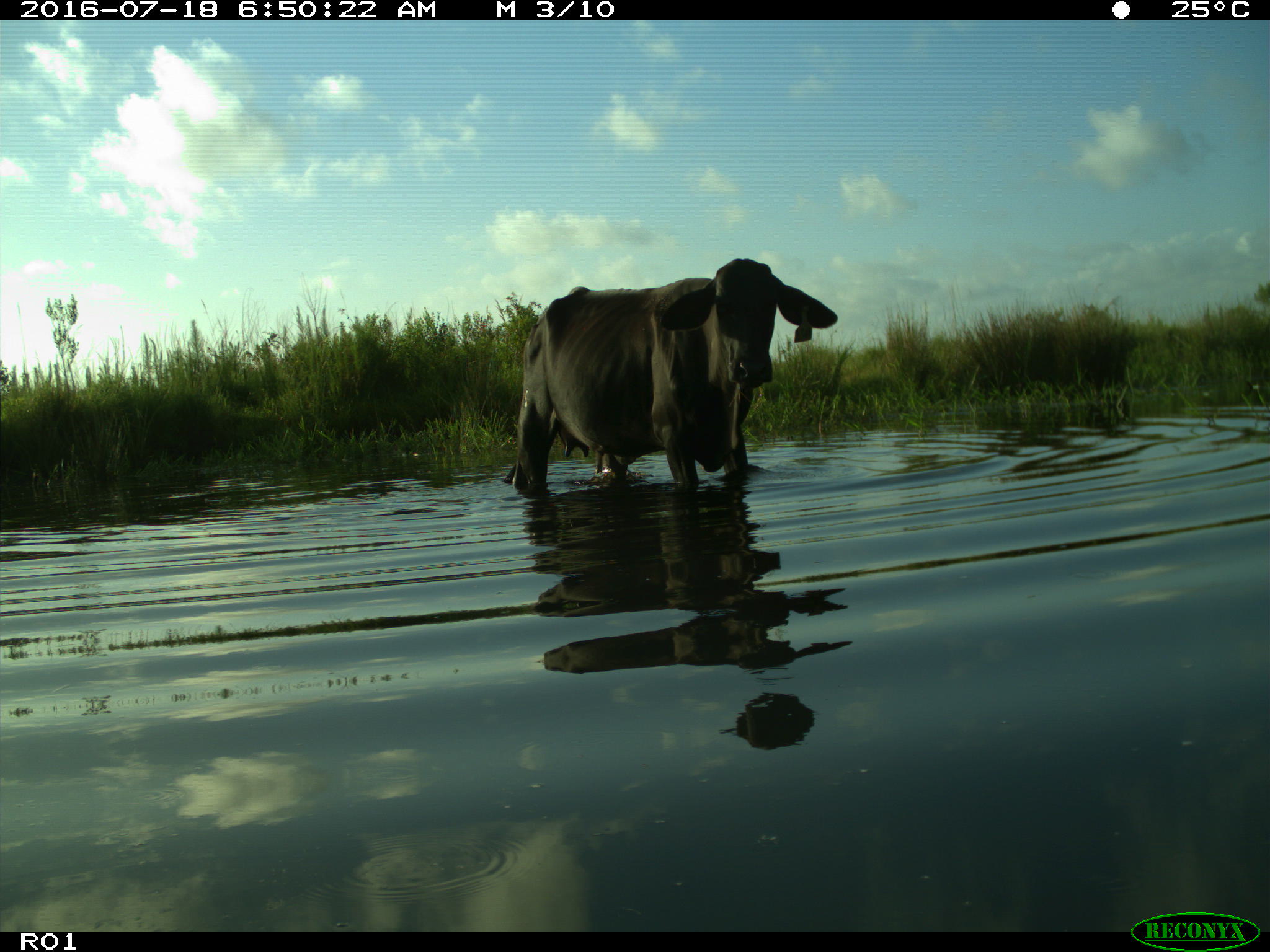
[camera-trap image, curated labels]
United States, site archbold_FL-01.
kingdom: Animalia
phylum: Chordata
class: Mammalia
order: Artiodactyla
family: Bovidae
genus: Bos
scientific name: Bos taurus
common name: domestic cow